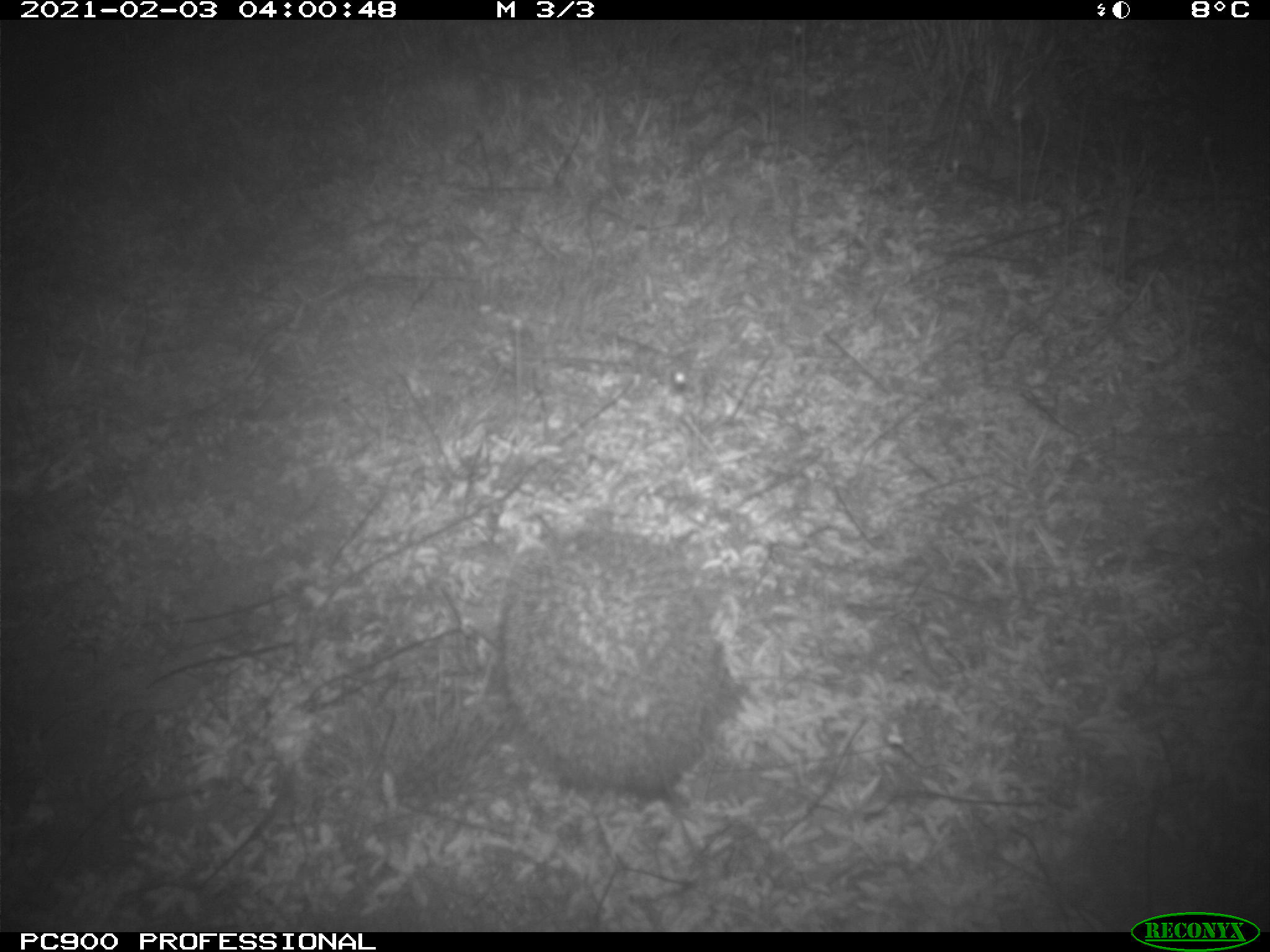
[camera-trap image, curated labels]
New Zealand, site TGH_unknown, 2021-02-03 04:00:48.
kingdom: Animalia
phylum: Chordata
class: Mammalia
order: Eulipotyphla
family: Erinaceidae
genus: Erinaceus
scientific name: Erinaceus europaeus europaeus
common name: european hedgehog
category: hedgehog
Hedgehog (european hedgehog) (Erinaceus europaeus europaeus).